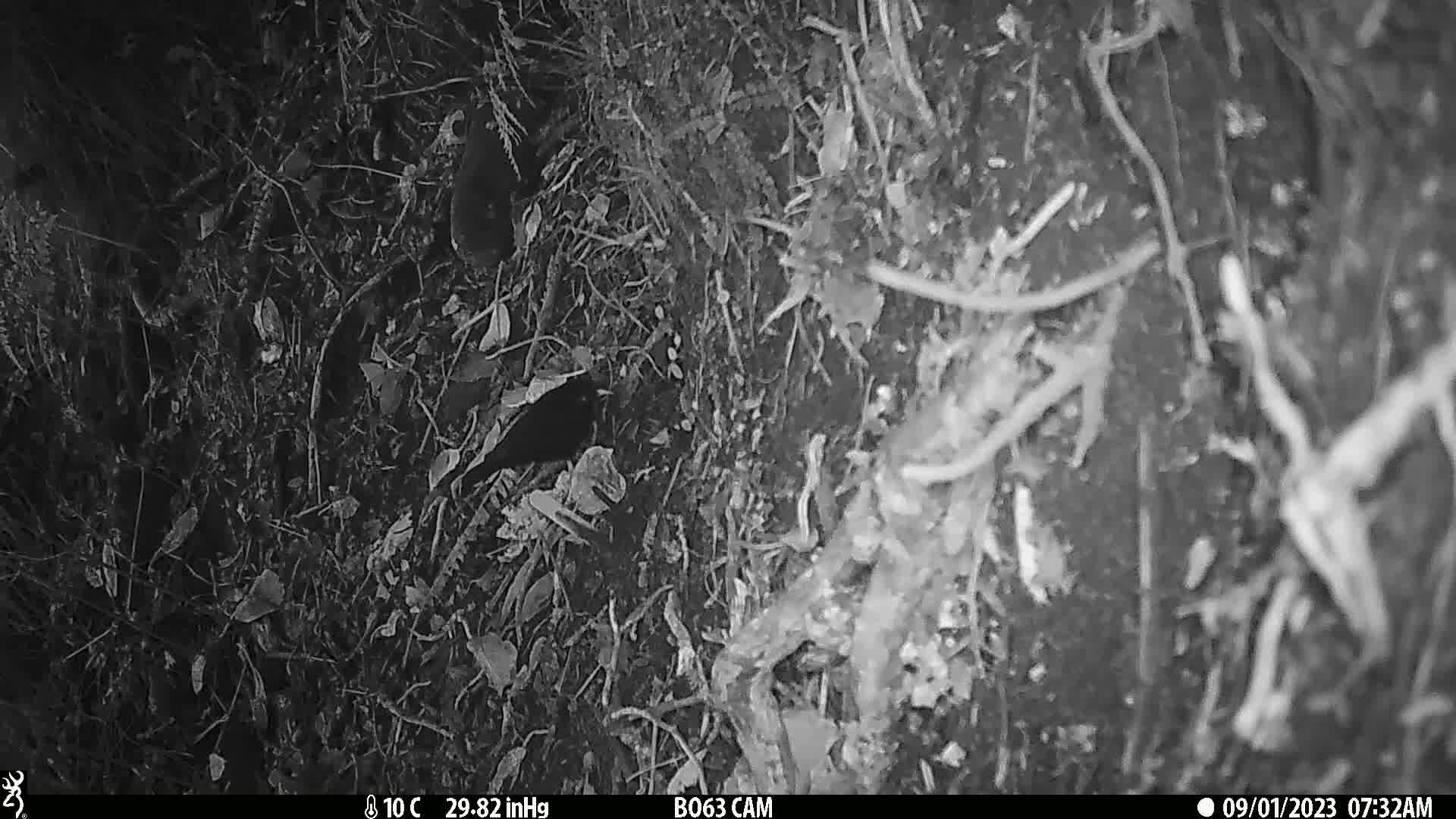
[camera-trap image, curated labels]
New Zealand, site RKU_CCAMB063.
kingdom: Animalia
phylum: Chordata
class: Aves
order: Passeriformes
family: Turdidae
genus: Turdus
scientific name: Turdus merula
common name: eurasian blackbird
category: blackbird